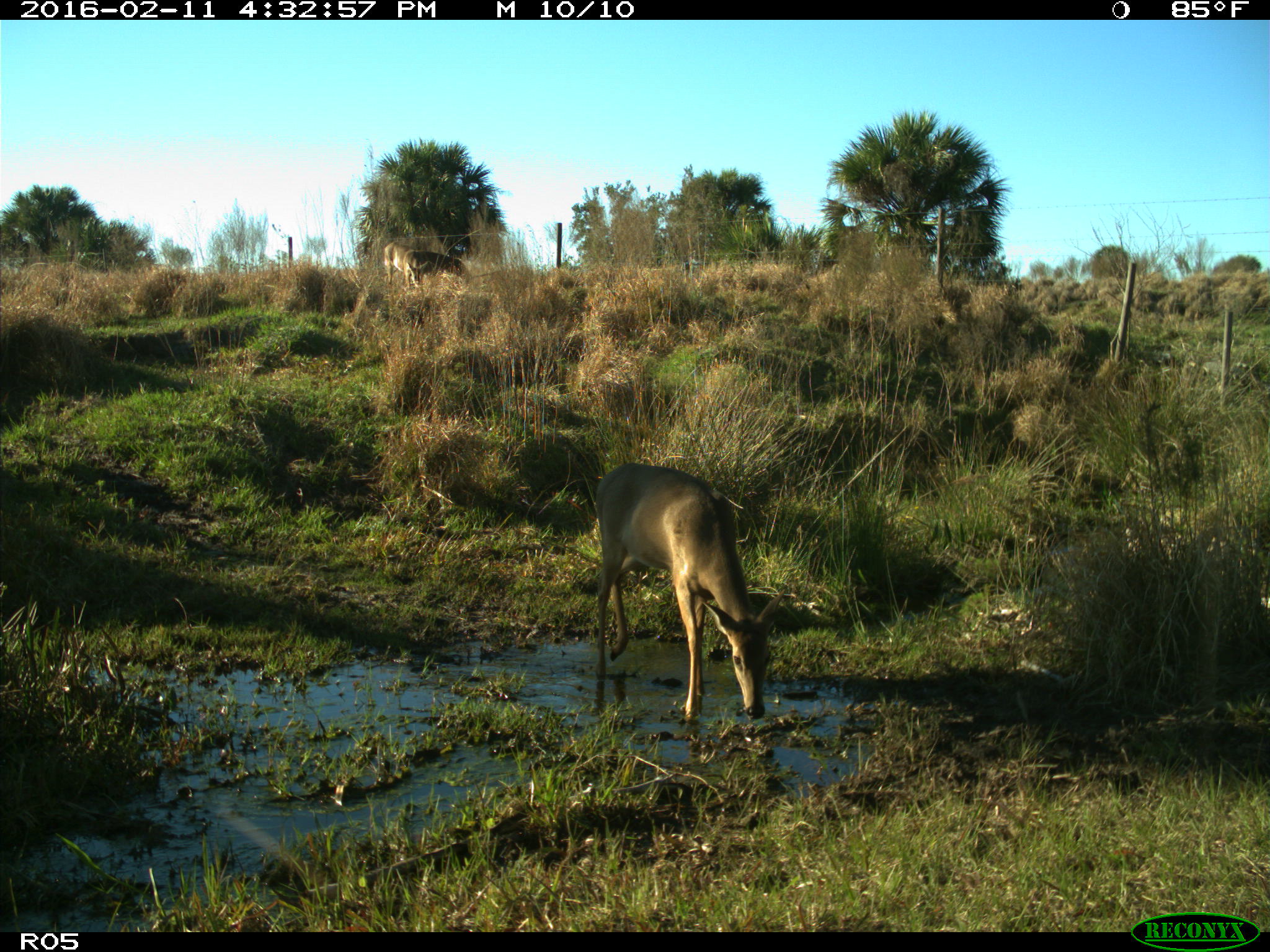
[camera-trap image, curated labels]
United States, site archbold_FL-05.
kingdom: Animalia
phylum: Chordata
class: Mammalia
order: Artiodactyla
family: Cervidae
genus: Odocoileus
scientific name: Odocoileus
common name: deer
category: unidentified deer